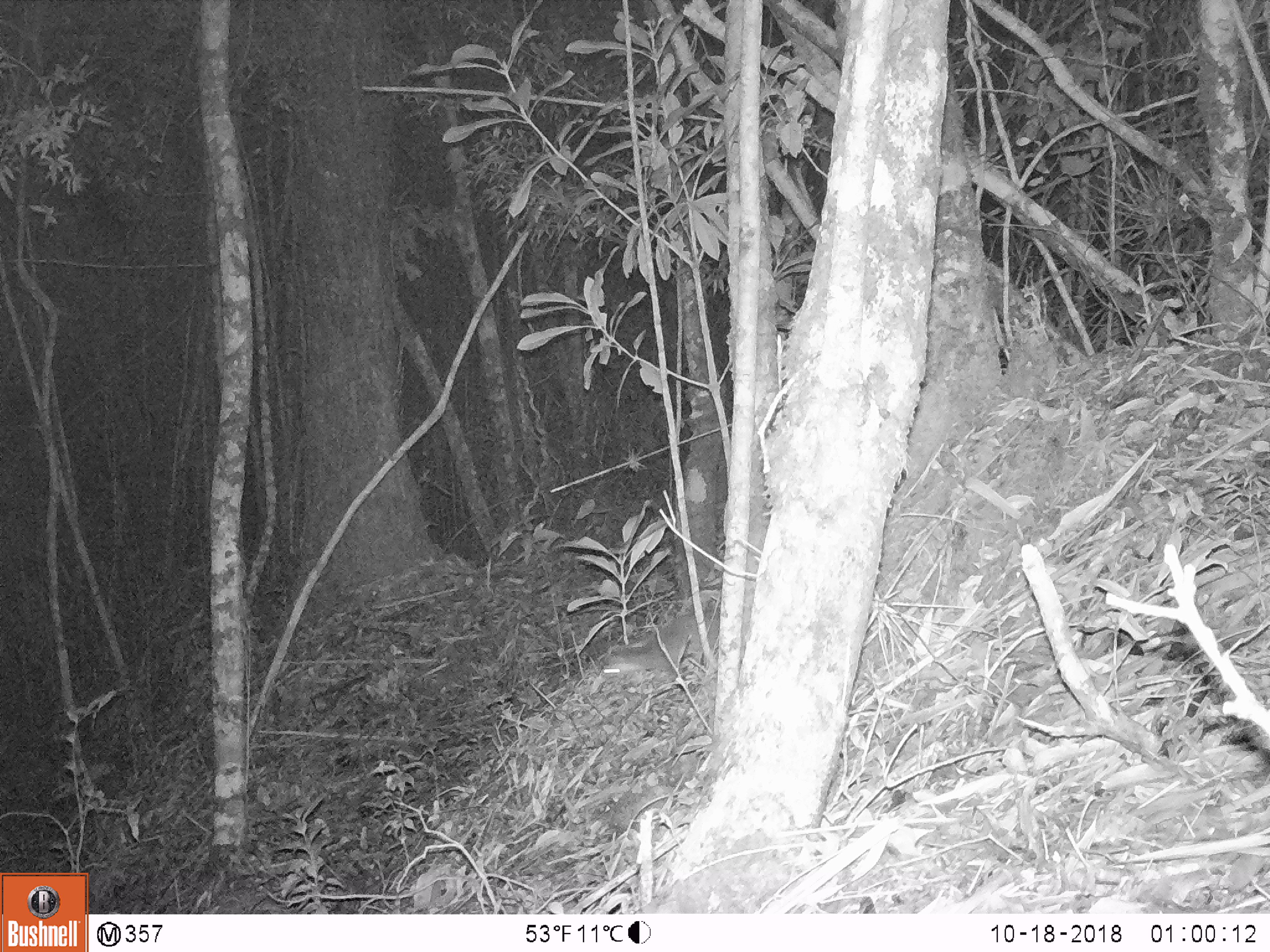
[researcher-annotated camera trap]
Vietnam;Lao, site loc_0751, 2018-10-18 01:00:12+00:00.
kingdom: Animalia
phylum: Chordata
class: Mammalia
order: Carnivora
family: Mustelidae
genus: Melogale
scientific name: Melogale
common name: ferret badger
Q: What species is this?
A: Ferret badger (Melogale).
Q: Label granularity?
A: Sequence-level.